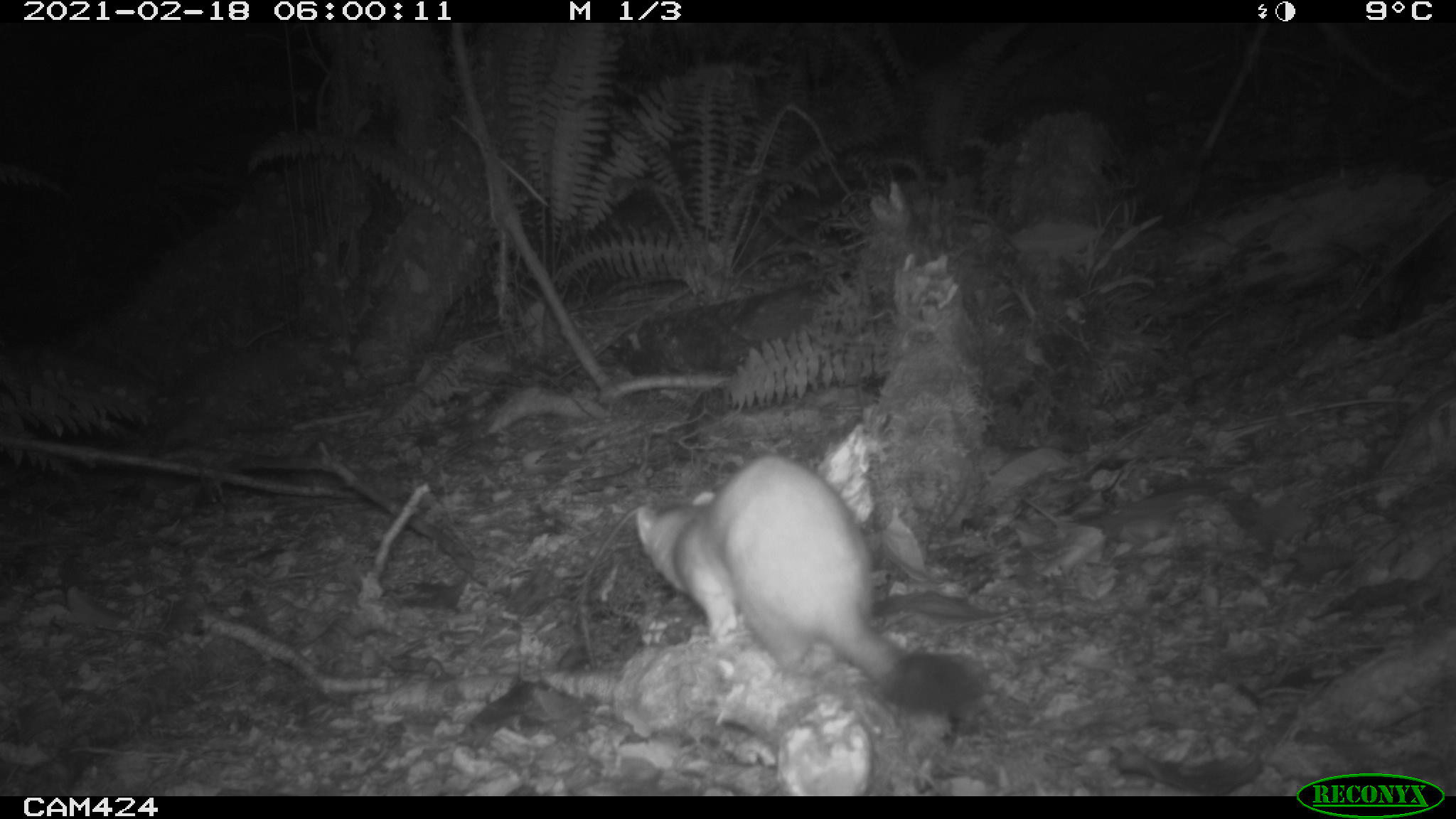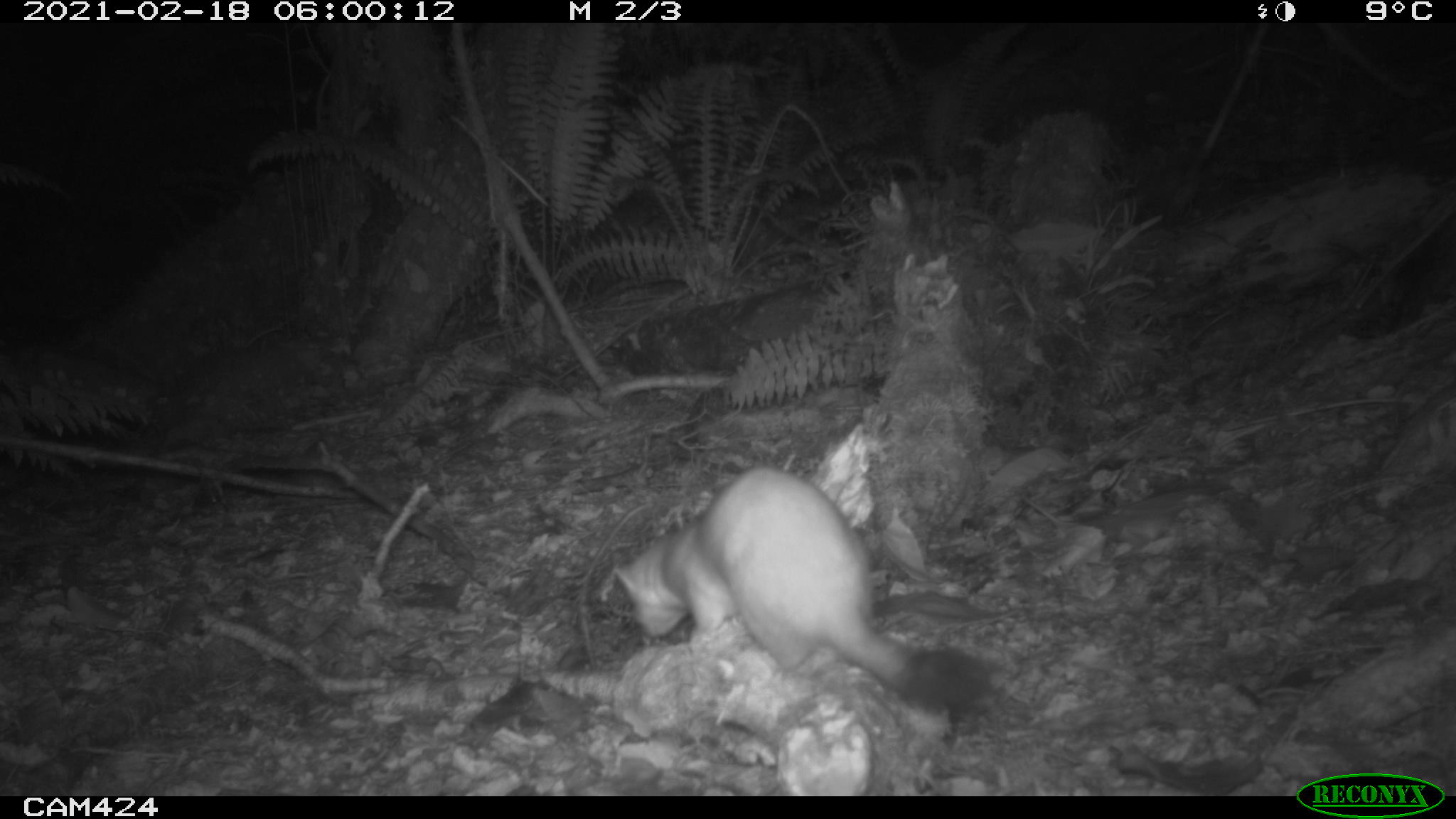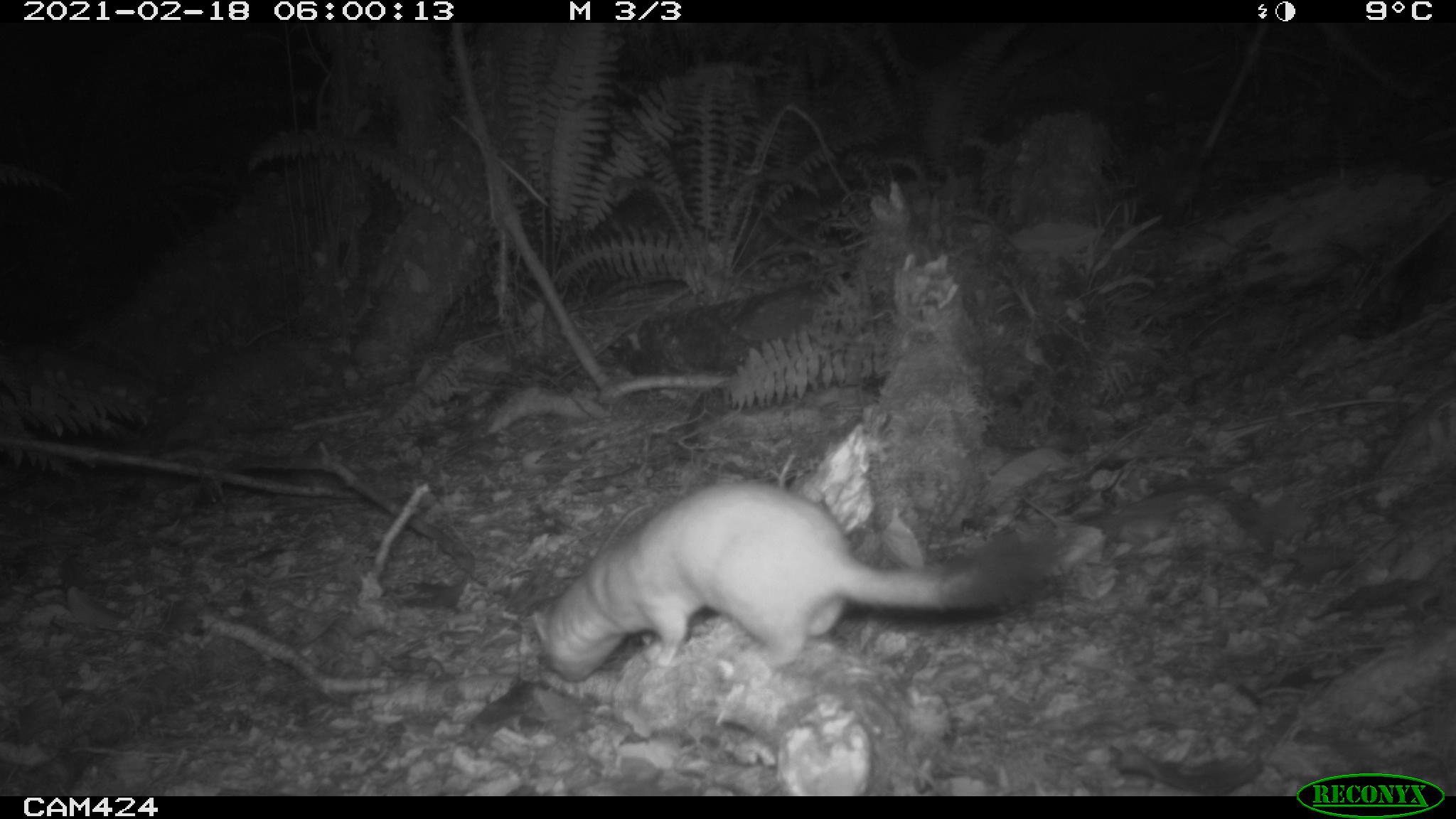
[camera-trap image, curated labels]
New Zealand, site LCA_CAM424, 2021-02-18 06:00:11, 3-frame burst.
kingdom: Animalia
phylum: Chordata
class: Mammalia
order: Carnivora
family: Mustelidae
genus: Mustela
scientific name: Mustela erminea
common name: stoat